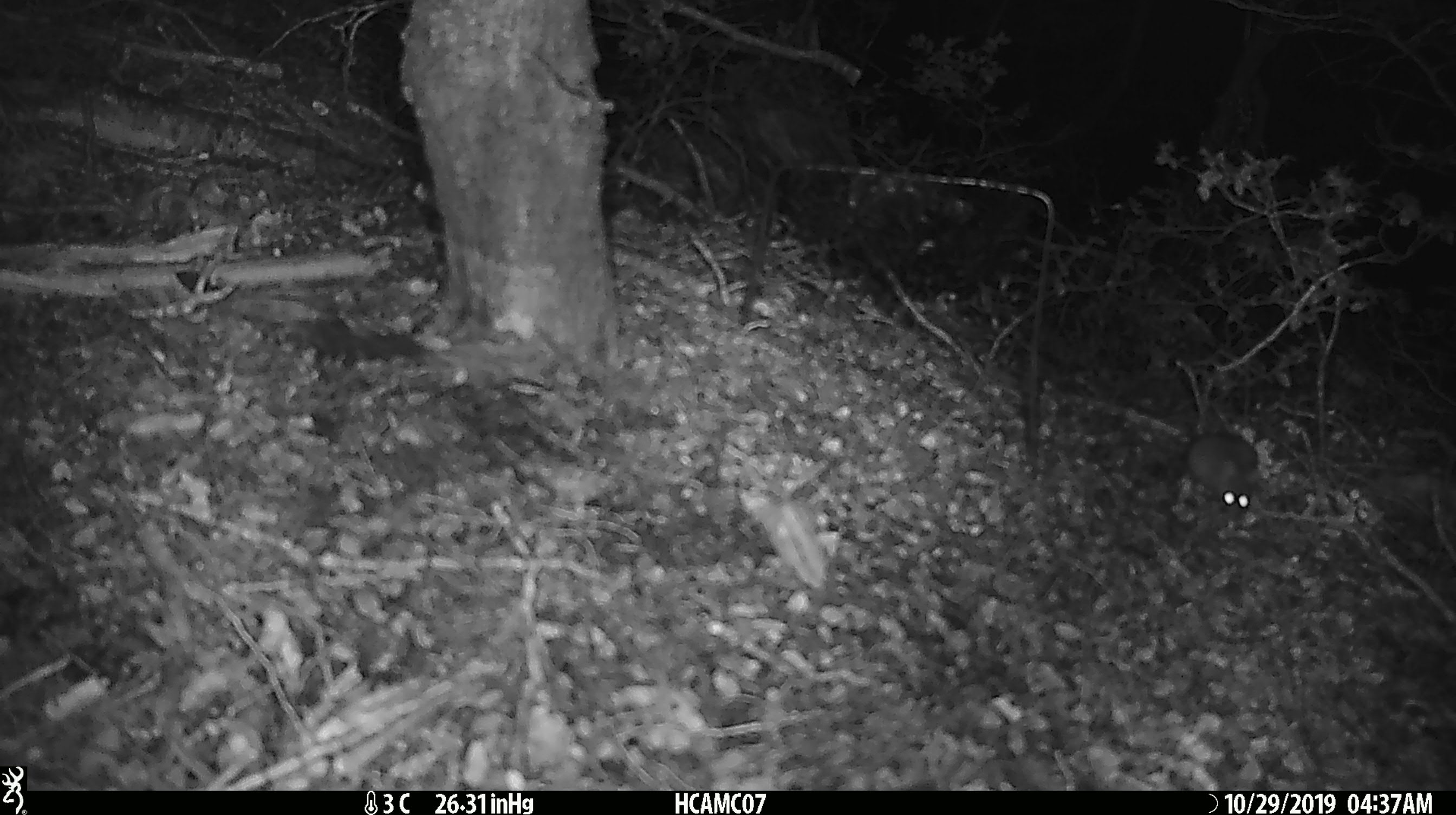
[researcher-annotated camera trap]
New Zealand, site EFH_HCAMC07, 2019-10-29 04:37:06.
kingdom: Animalia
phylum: Chordata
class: Mammalia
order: Rodentia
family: Muridae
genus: Mus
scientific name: Mus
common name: mouse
Mouse (Mus).